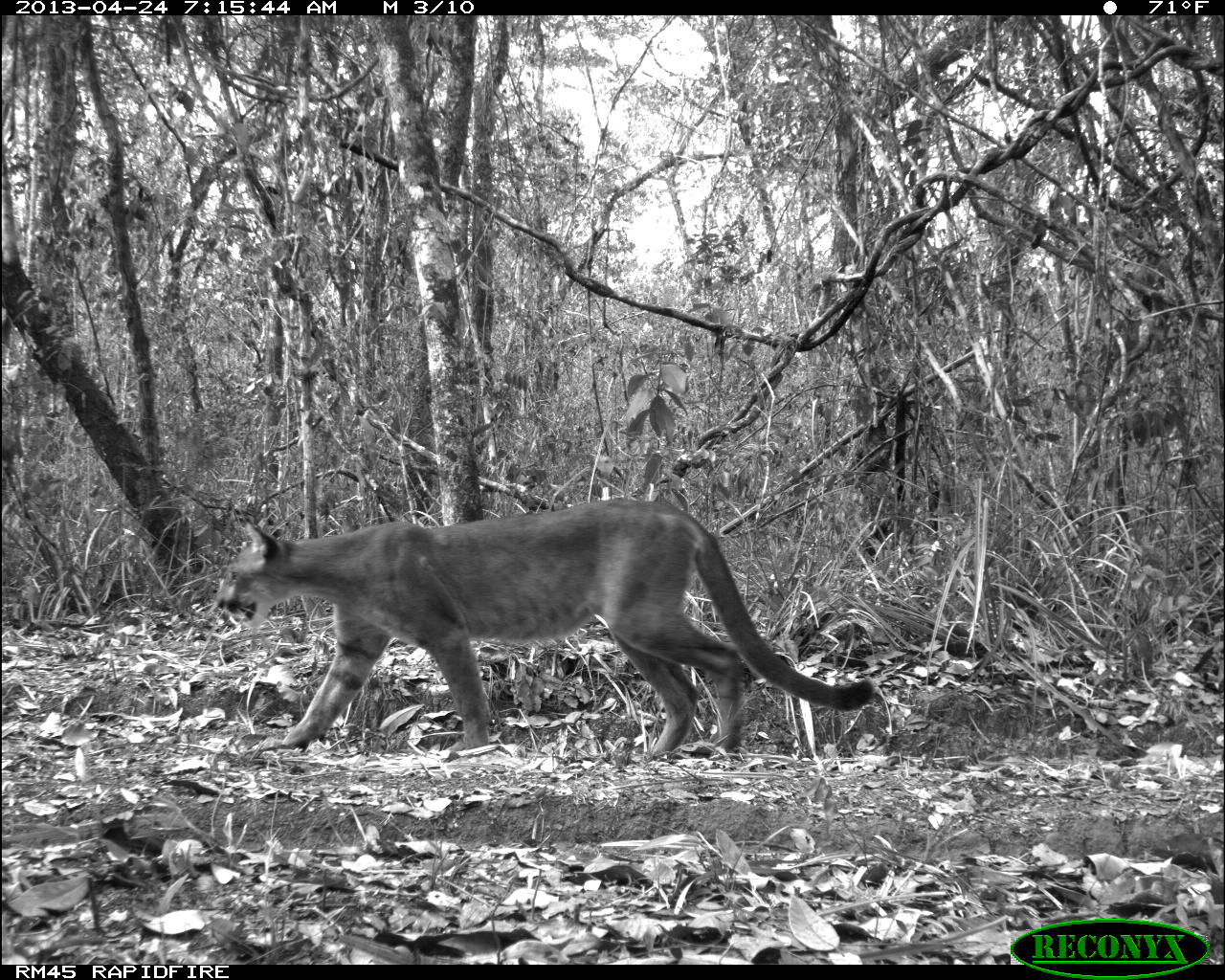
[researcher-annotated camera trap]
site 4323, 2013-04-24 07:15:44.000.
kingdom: Animalia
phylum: Chordata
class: Mammalia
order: Carnivora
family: Felidae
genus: Puma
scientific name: Puma concolor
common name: mountain lion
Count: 2.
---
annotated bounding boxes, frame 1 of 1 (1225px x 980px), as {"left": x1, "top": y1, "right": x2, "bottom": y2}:
puma concolor: {"left": 214, "top": 496, "right": 874, "bottom": 760}